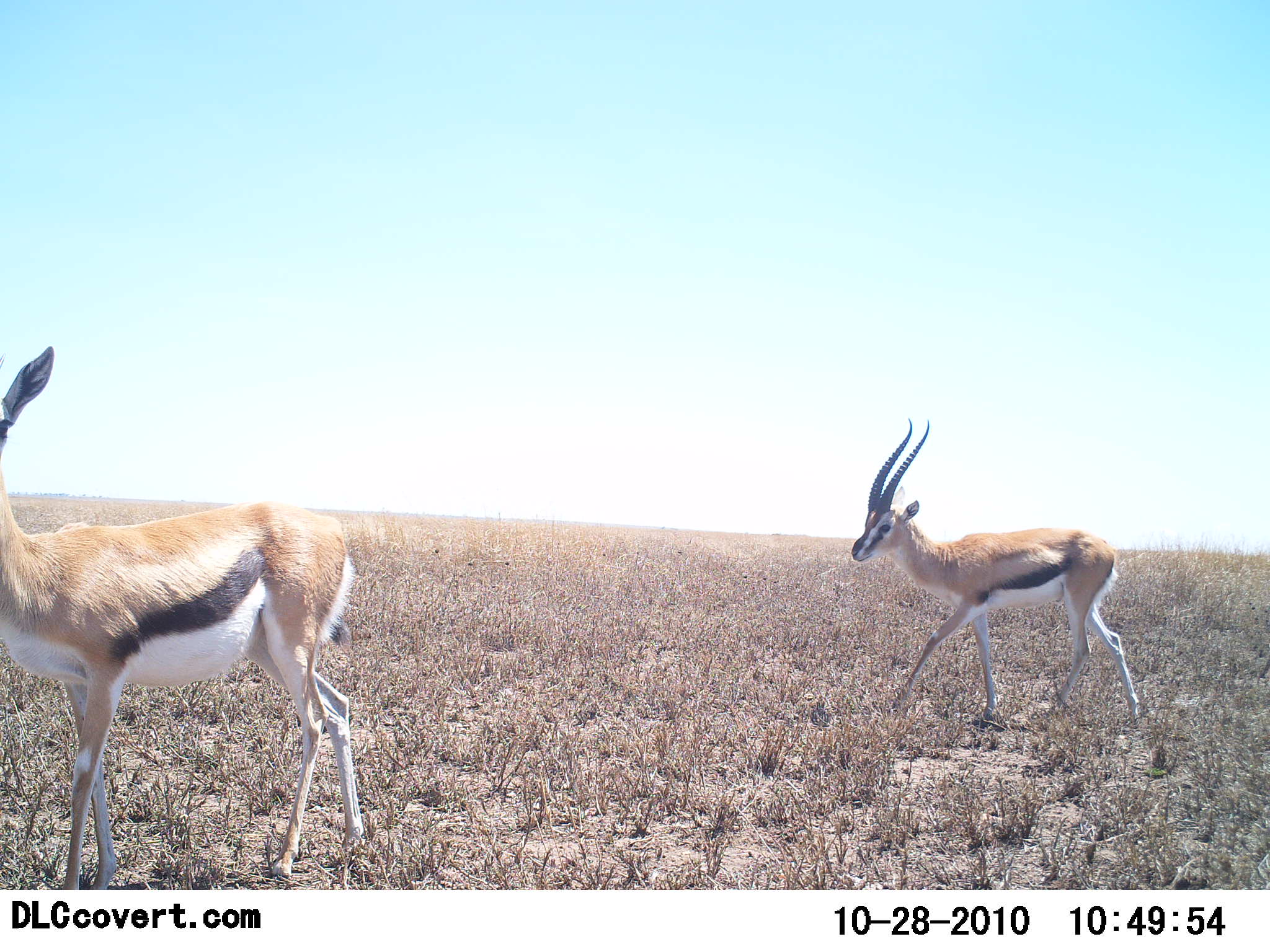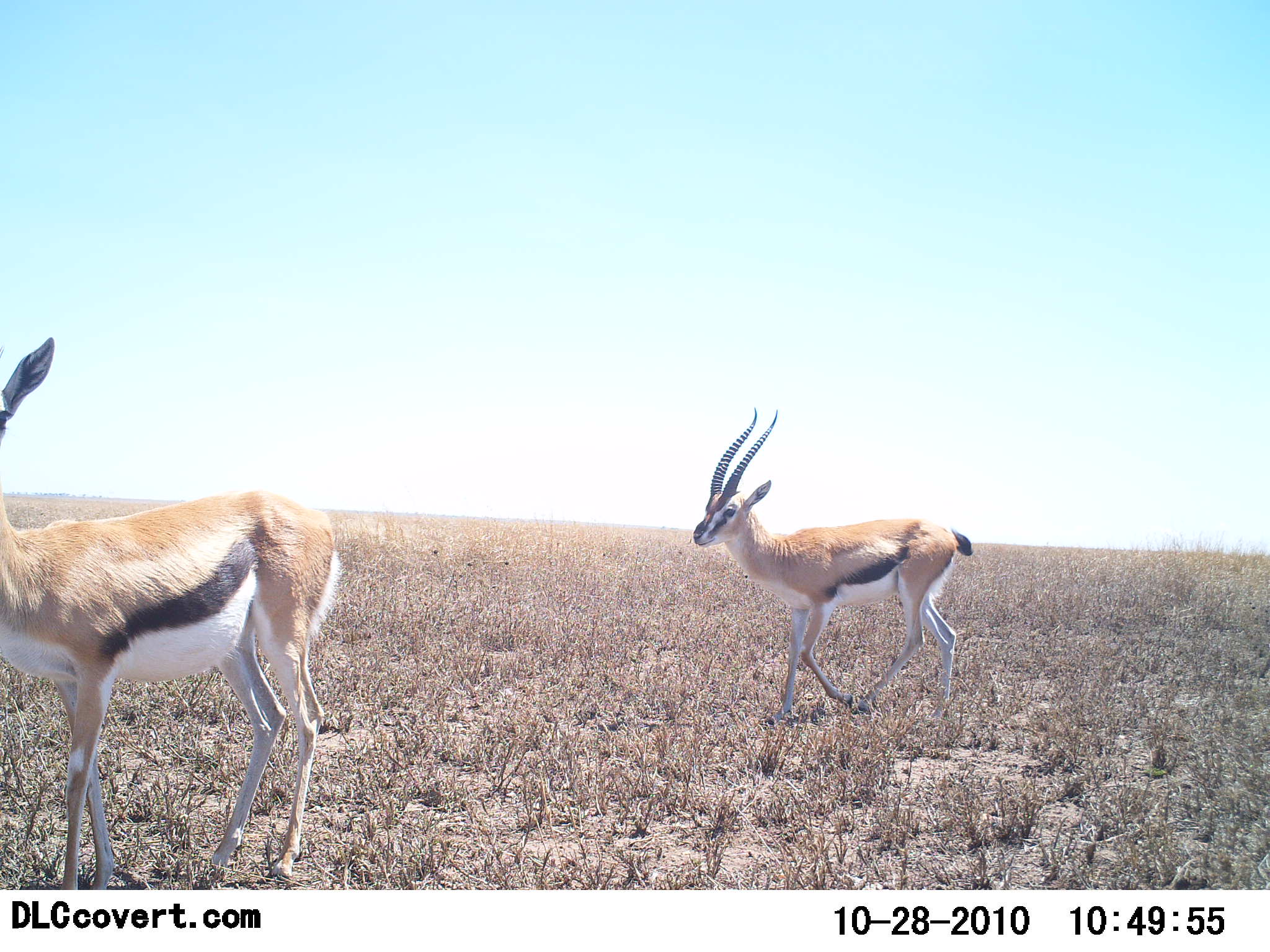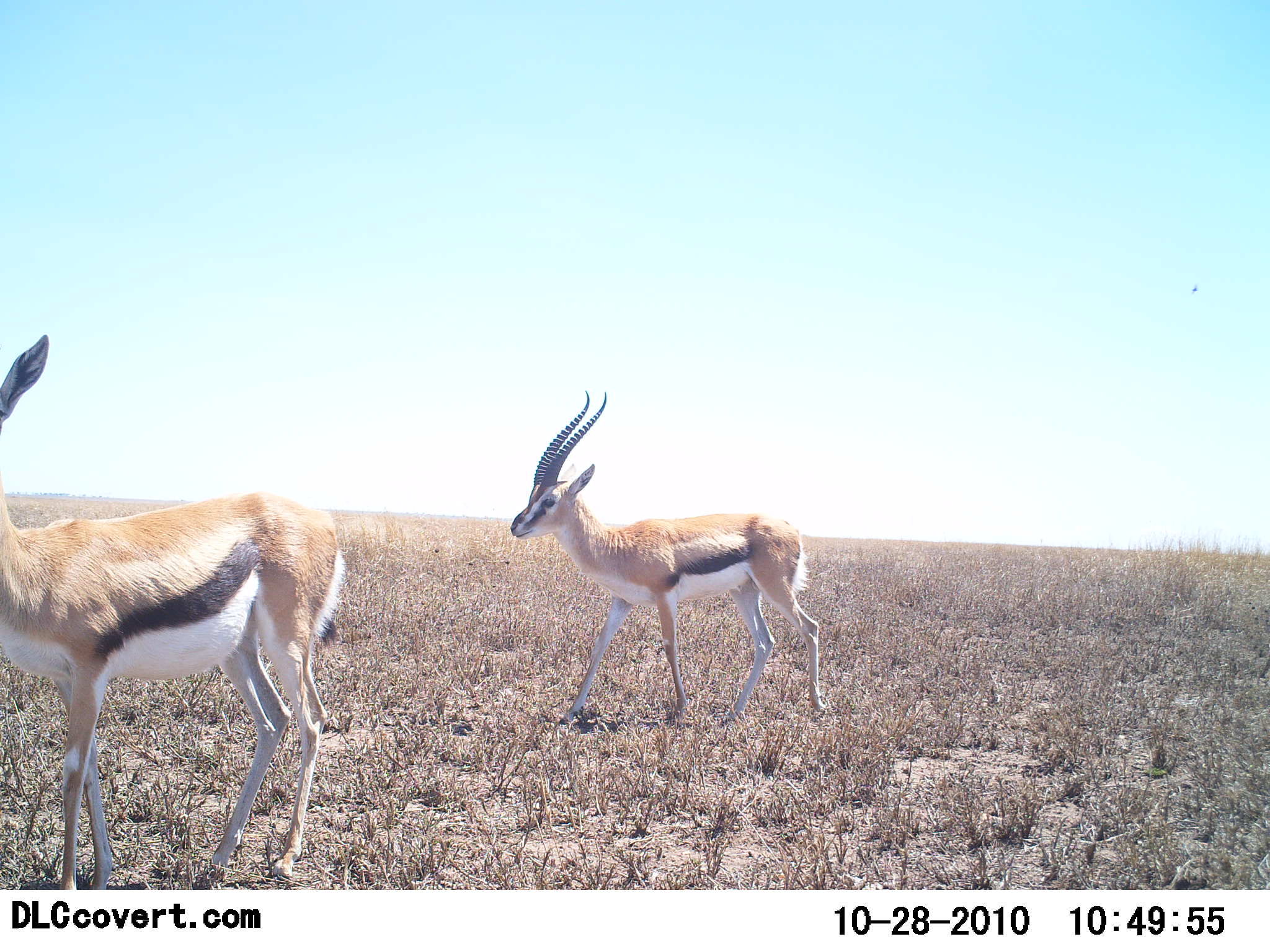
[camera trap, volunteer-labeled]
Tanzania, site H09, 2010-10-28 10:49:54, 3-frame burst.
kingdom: Animalia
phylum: Chordata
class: Mammalia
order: Artiodactyla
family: Bovidae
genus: Eudorcas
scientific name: Eudorcas thomsonii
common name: thomson's gazelle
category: gazellethomsons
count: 2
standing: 33%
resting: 0%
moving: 100%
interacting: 0%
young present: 0%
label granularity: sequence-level